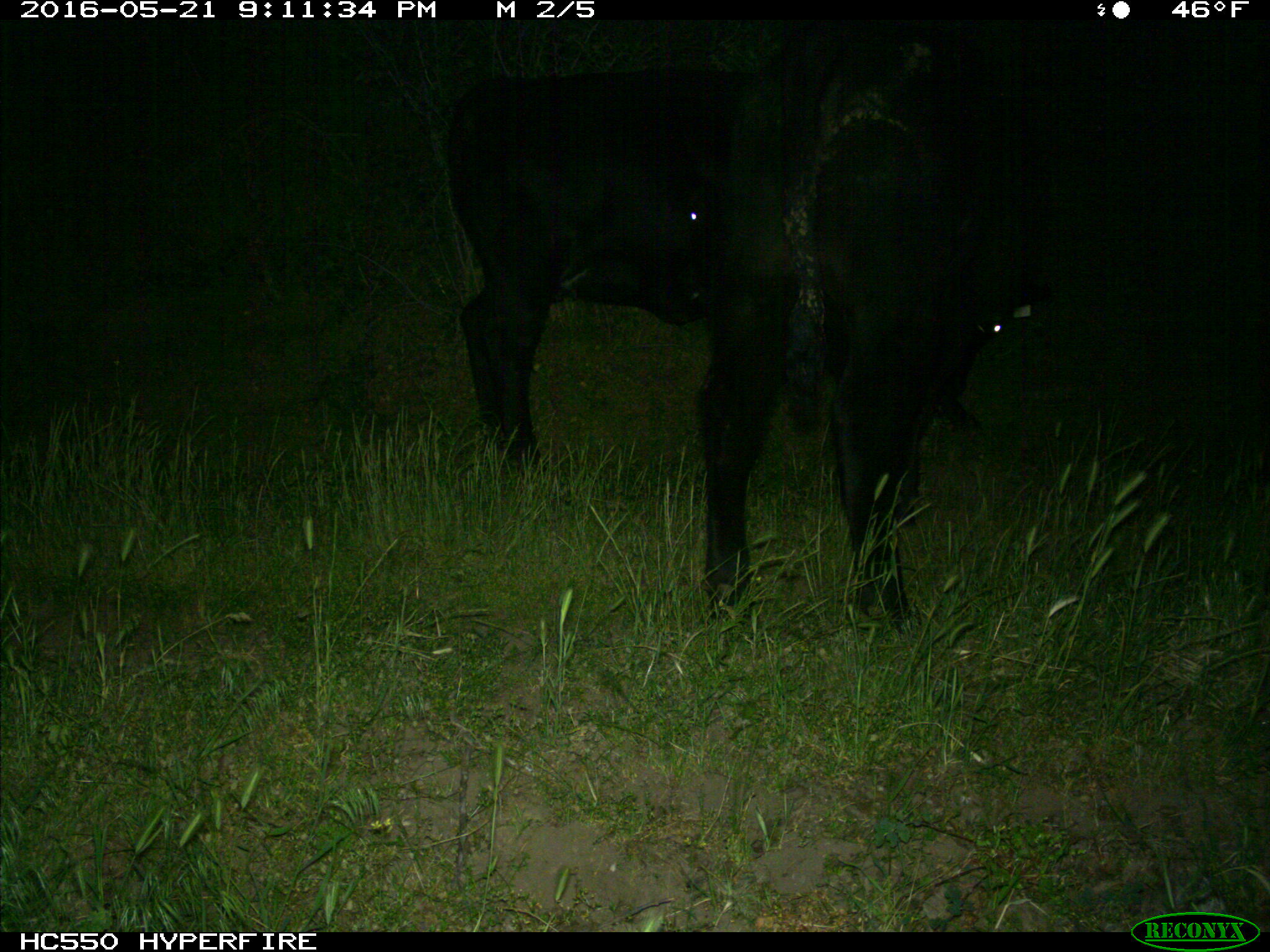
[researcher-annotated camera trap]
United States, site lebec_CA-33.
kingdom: Animalia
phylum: Chordata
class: Mammalia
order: Artiodactyla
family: Bovidae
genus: Bos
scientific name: Bos taurus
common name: domestic cow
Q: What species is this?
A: Bos taurus (domestic cow).